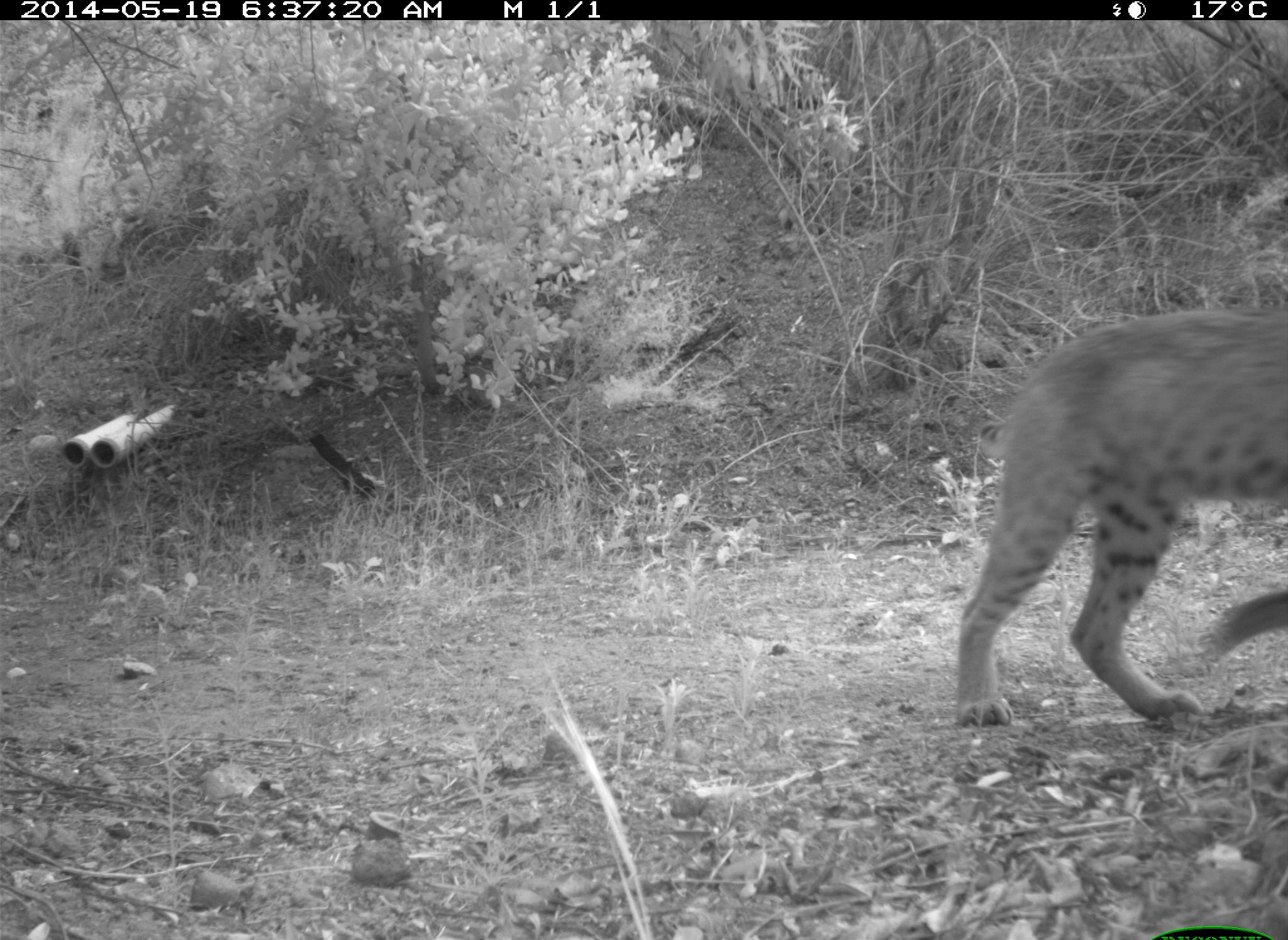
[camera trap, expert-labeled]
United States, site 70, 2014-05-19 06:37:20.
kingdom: Animalia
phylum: Chordata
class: Mammalia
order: Carnivora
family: Felidae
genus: Lynx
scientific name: Lynx rufus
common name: bobcat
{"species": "bobcat (Lynx rufus)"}